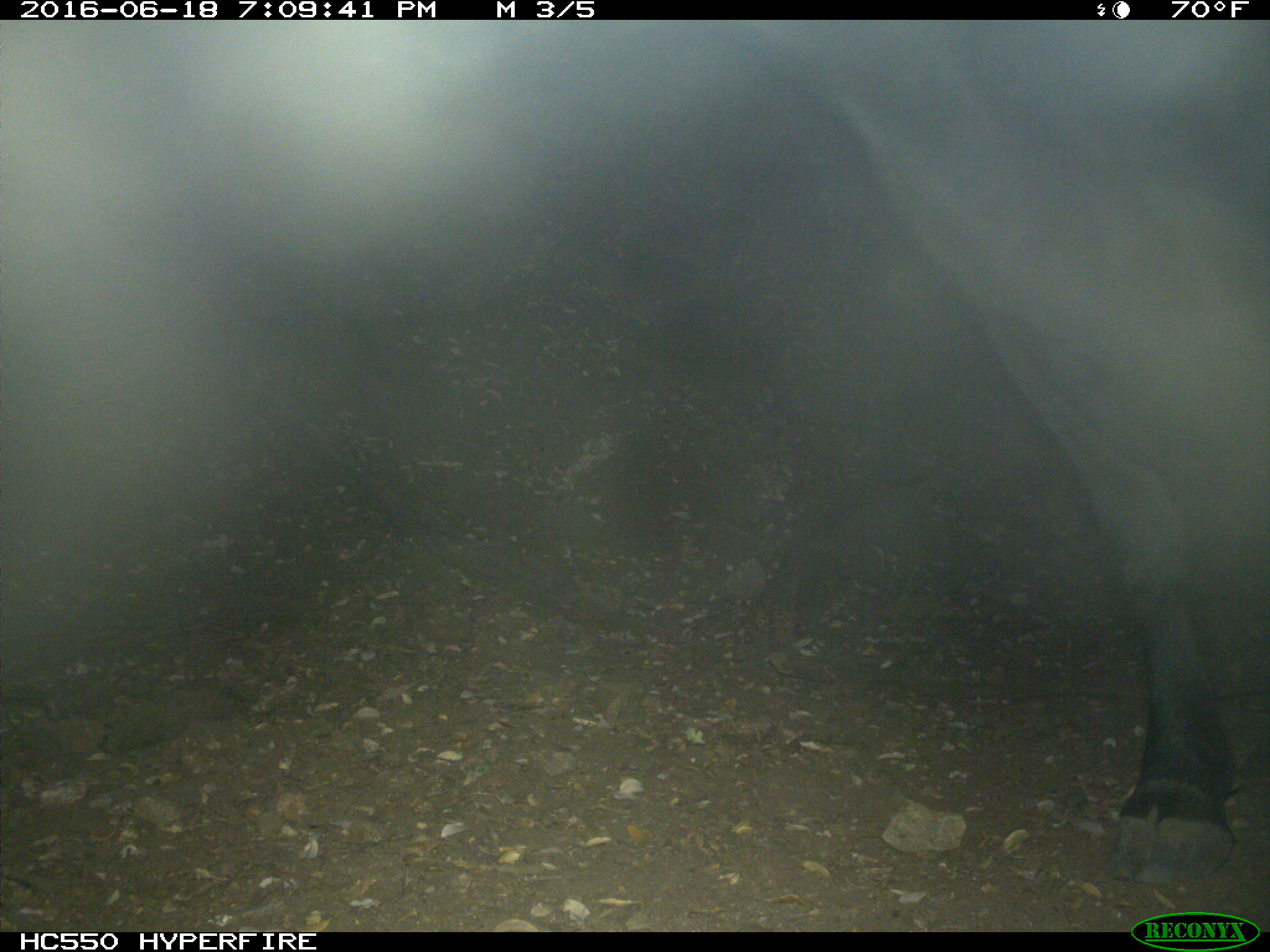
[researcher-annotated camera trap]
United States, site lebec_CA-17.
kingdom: Animalia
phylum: Chordata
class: Mammalia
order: Artiodactyla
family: Bovidae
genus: Bos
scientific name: Bos taurus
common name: domestic cow